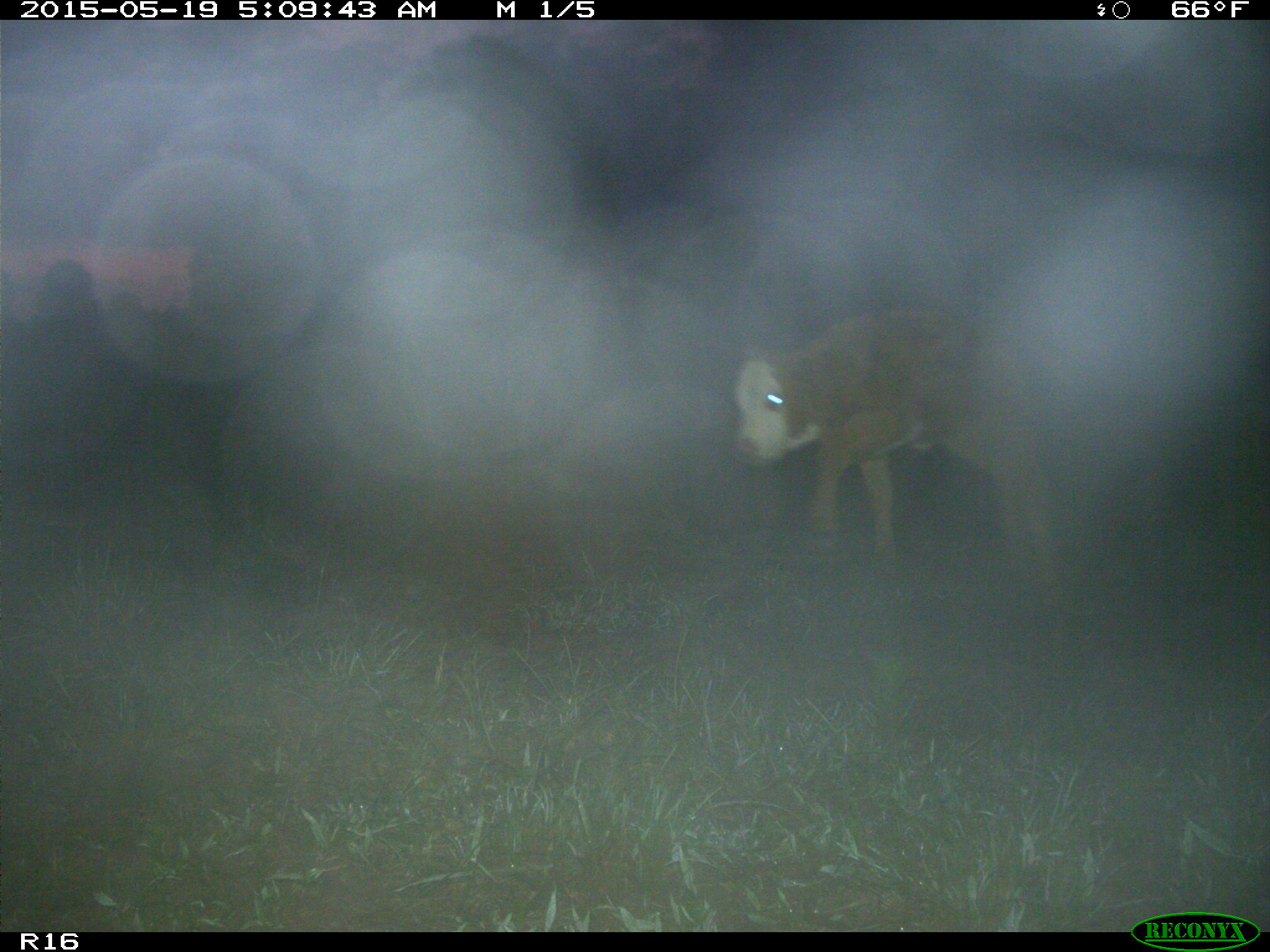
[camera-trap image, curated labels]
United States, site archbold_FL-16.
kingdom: Animalia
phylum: Chordata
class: Mammalia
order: Artiodactyla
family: Bovidae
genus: Bos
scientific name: Bos taurus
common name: domestic cow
Bos taurus (domestic cow).